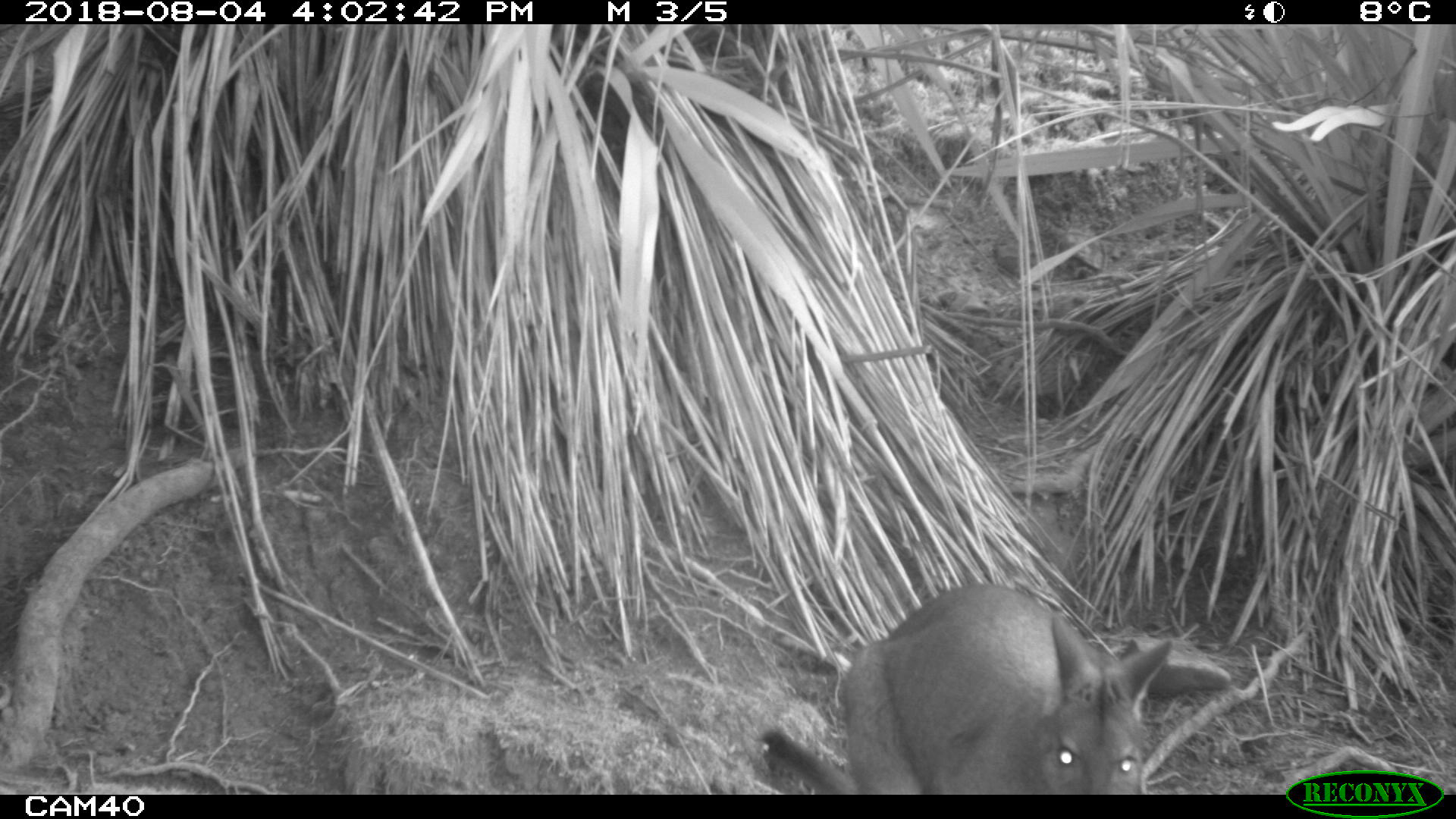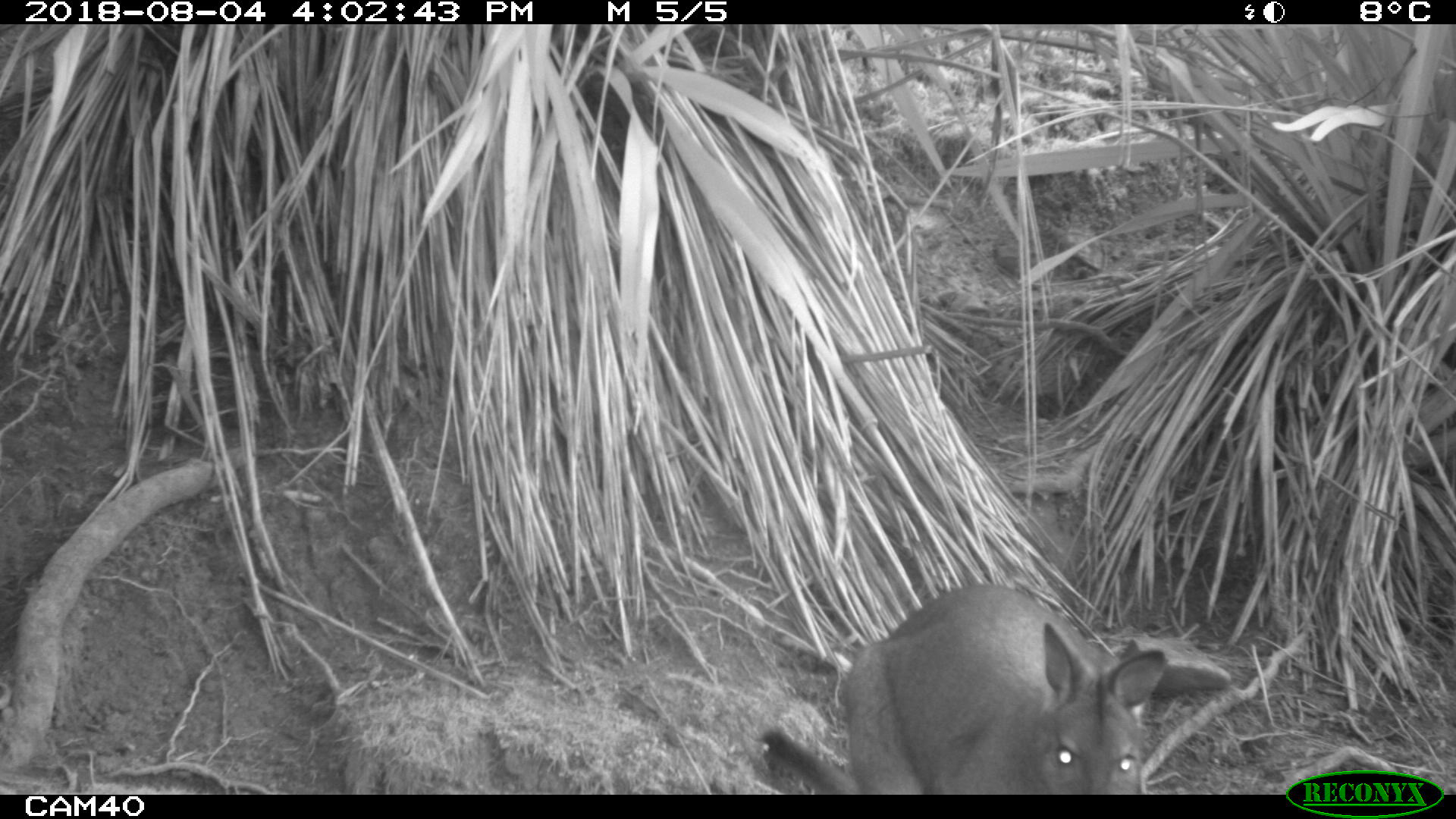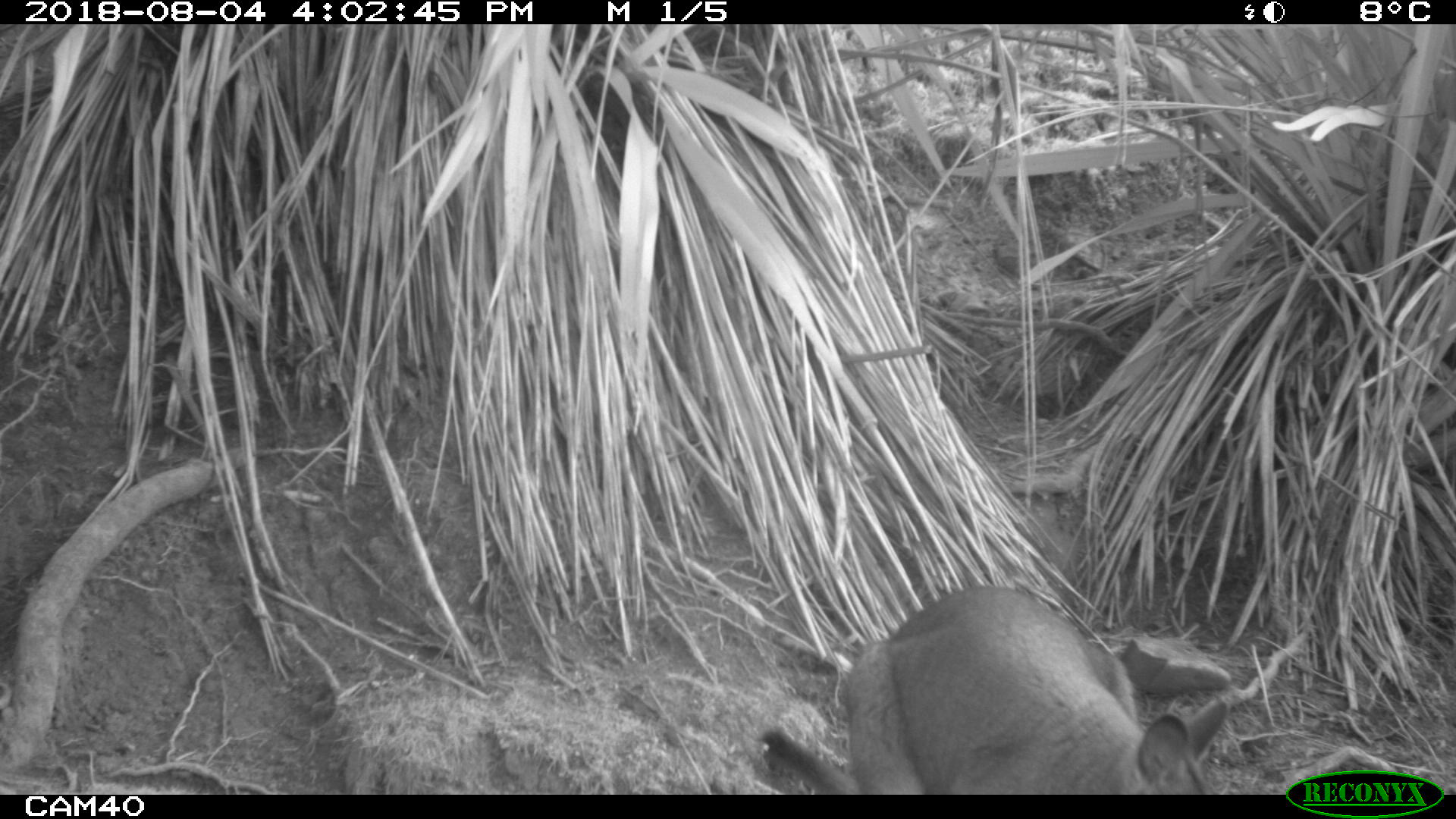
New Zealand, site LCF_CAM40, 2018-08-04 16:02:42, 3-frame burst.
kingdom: Animalia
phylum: Chordata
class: Mammalia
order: Diprotodontia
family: Macropodidae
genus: Notamacropus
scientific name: Notamacropus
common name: wallaby